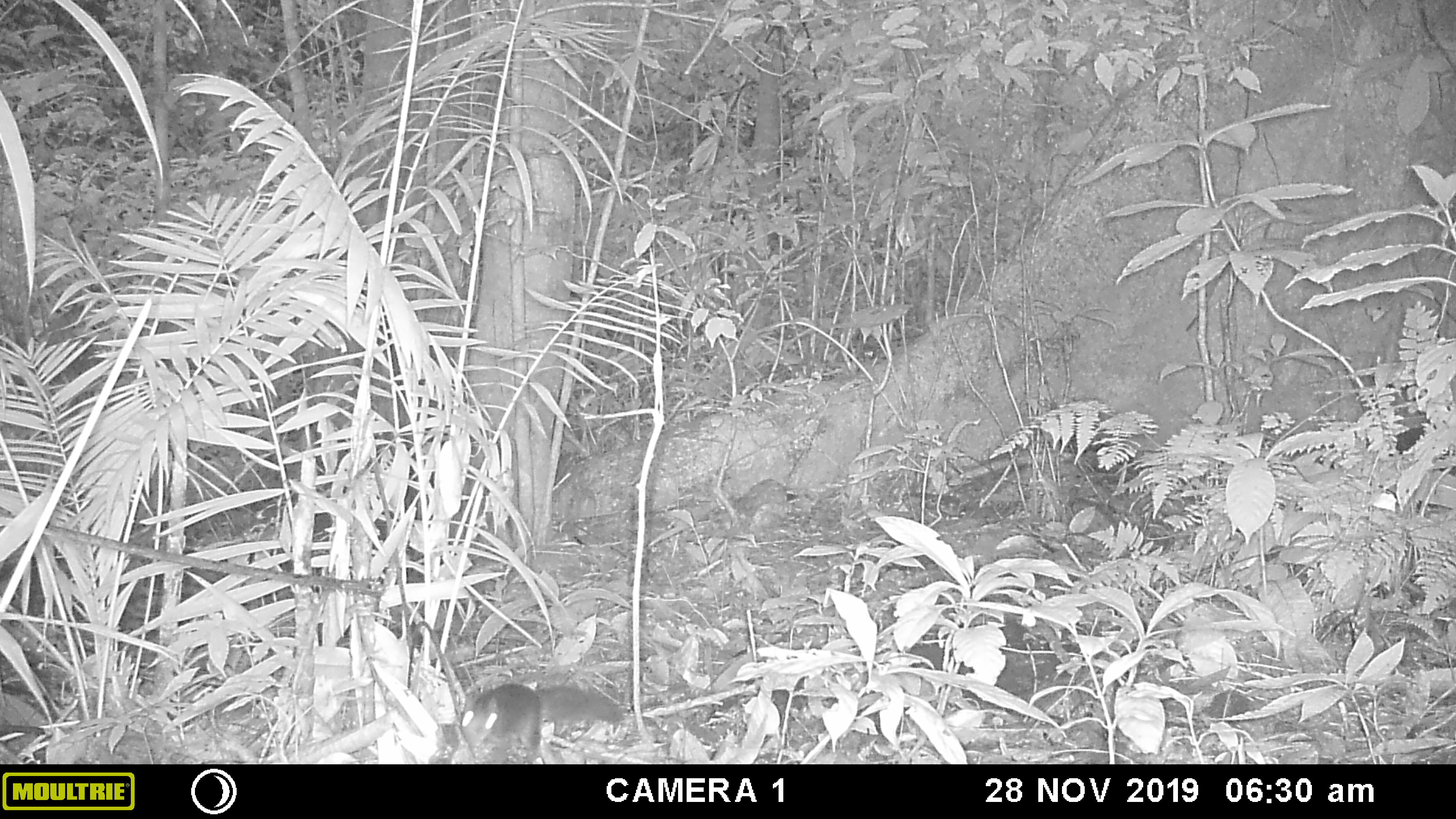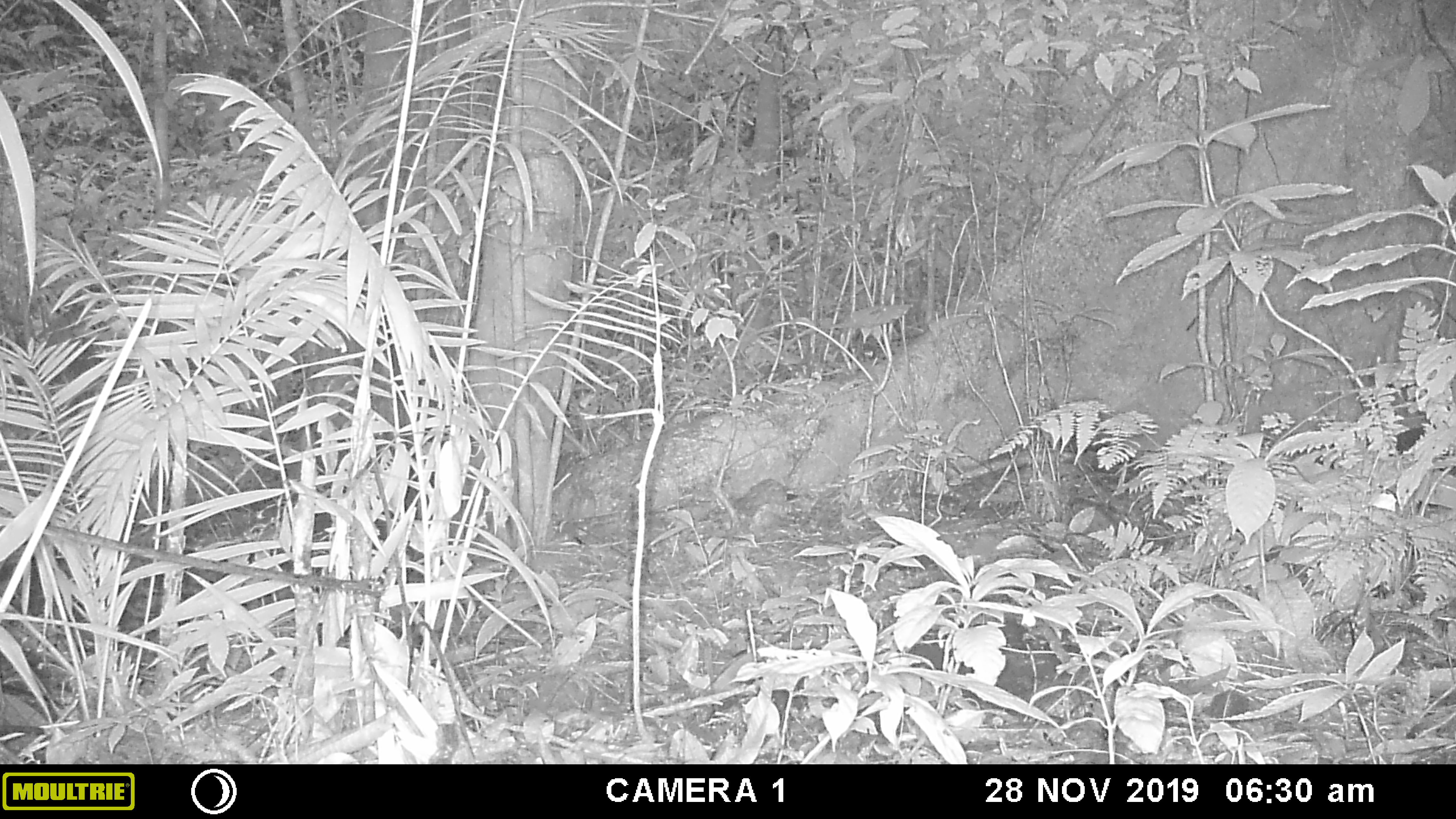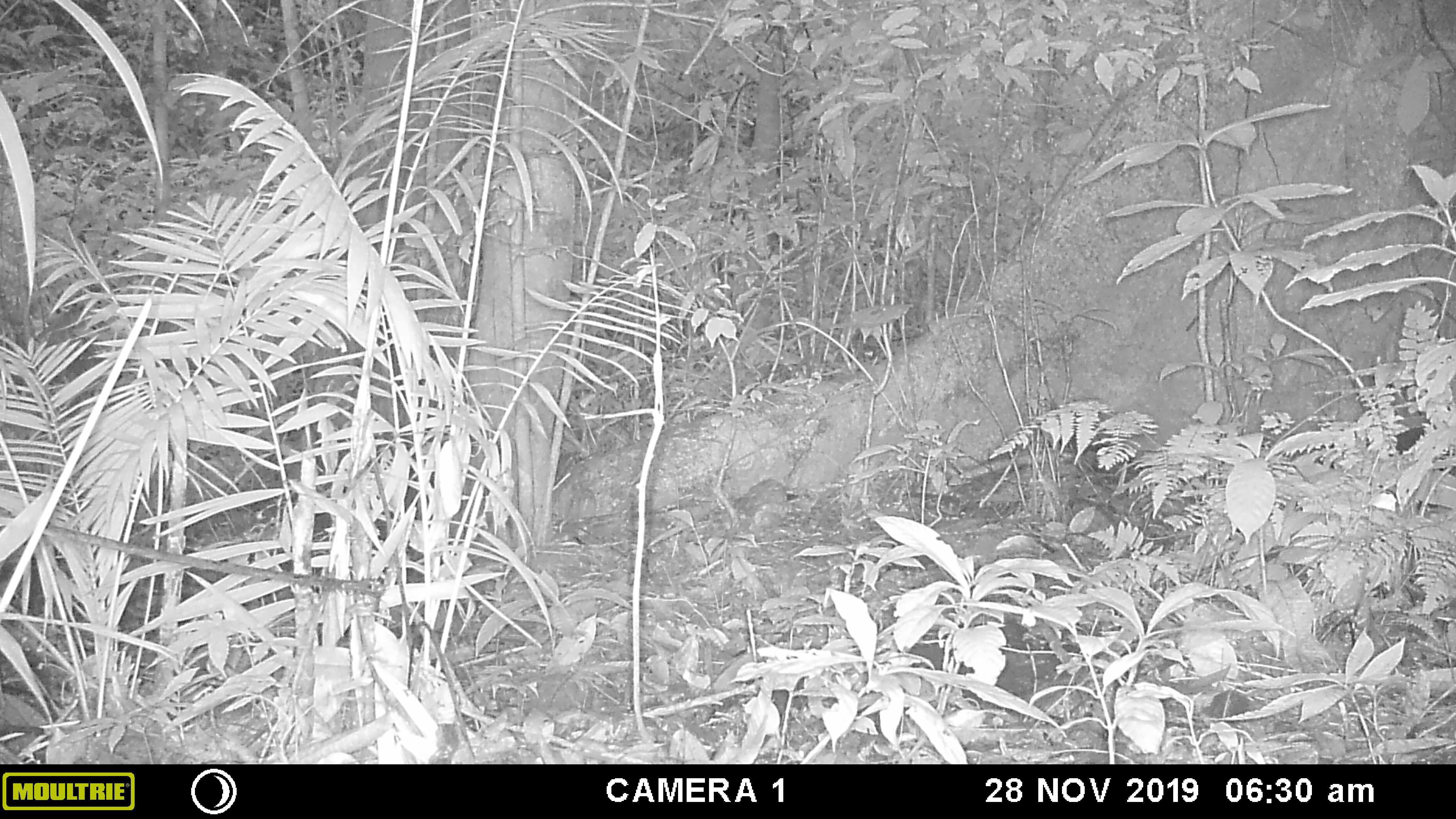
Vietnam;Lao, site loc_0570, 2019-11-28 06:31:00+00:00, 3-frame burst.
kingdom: Animalia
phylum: Chordata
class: Mammalia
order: Rodentia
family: Sciuridae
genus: Callosciurus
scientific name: Callosciurus erythraeus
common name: pallas's squirrel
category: pallass squirrel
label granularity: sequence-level